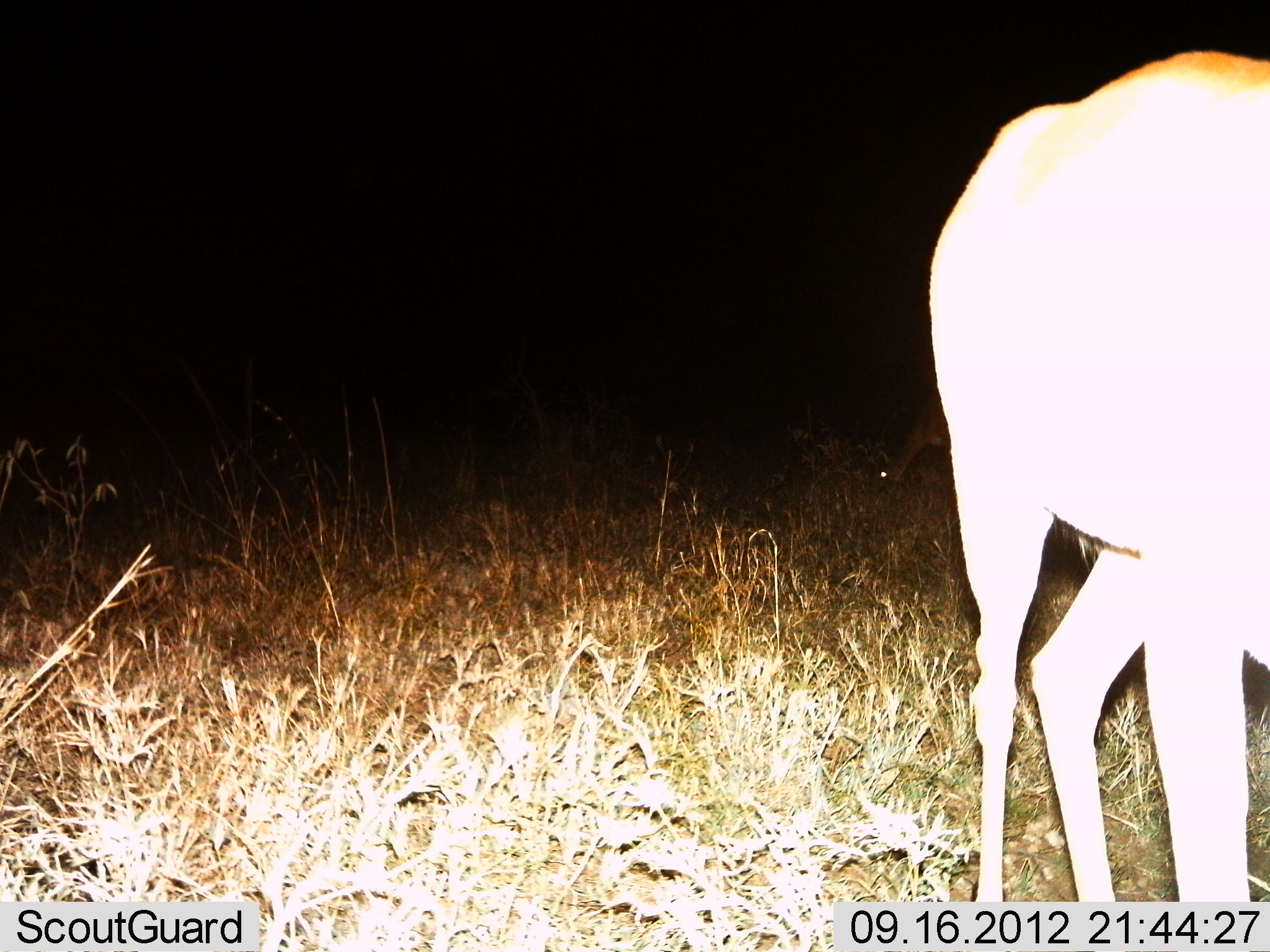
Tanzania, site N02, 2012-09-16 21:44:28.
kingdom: Animalia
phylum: Chordata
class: Mammalia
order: Artiodactyla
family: Bovidae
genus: Aepyceros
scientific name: Aepyceros melampus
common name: impala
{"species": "impala (Aepyceros melampus)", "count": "1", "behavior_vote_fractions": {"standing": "100%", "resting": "0%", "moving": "0%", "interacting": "0%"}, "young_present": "0%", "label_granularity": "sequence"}